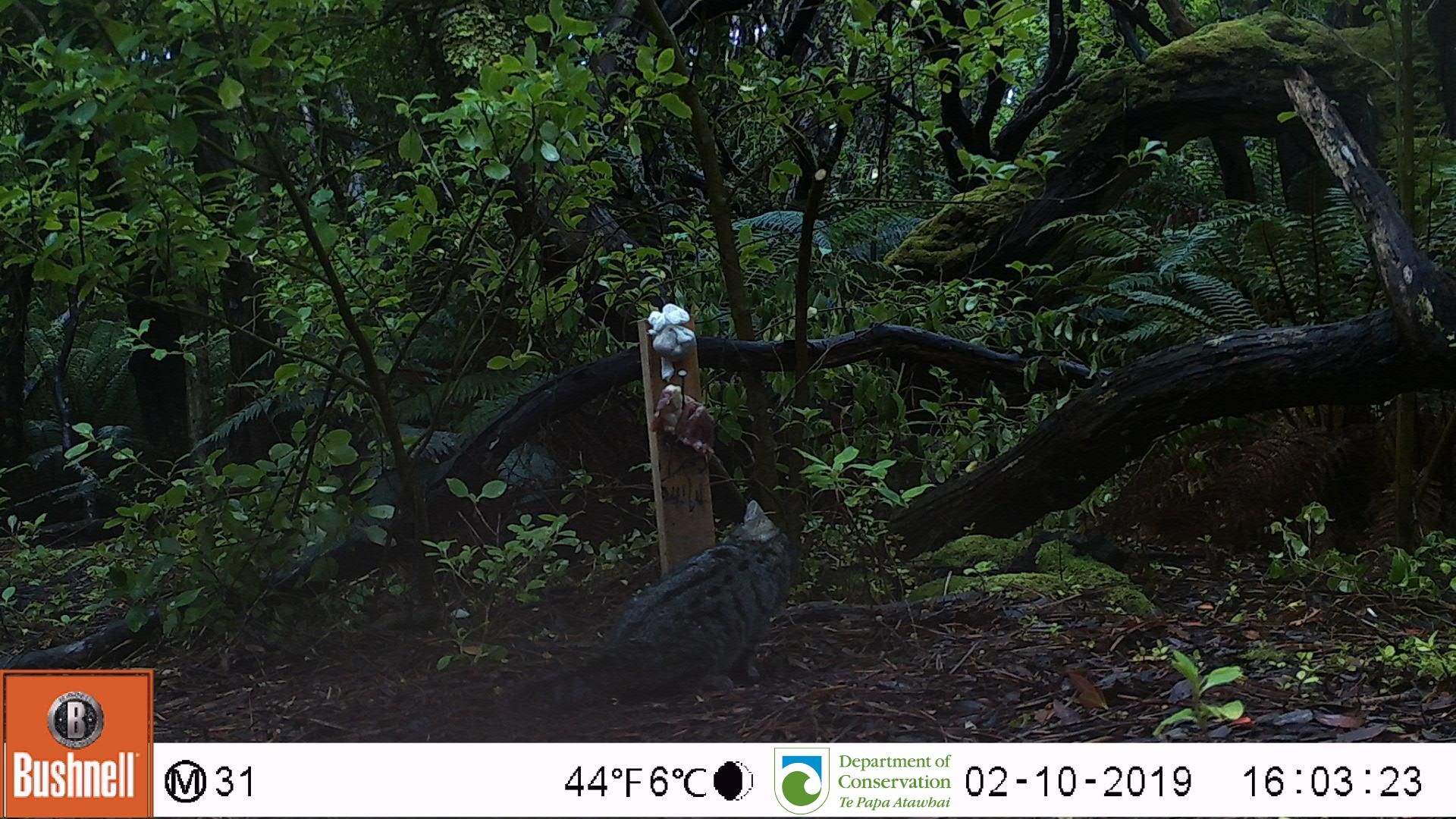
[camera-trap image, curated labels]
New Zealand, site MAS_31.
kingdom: Animalia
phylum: Chordata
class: Mammalia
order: Carnivora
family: Felidae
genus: Felis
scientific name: Felis catus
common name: domestic cat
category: cat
Cat (domestic cat) (Felis catus).